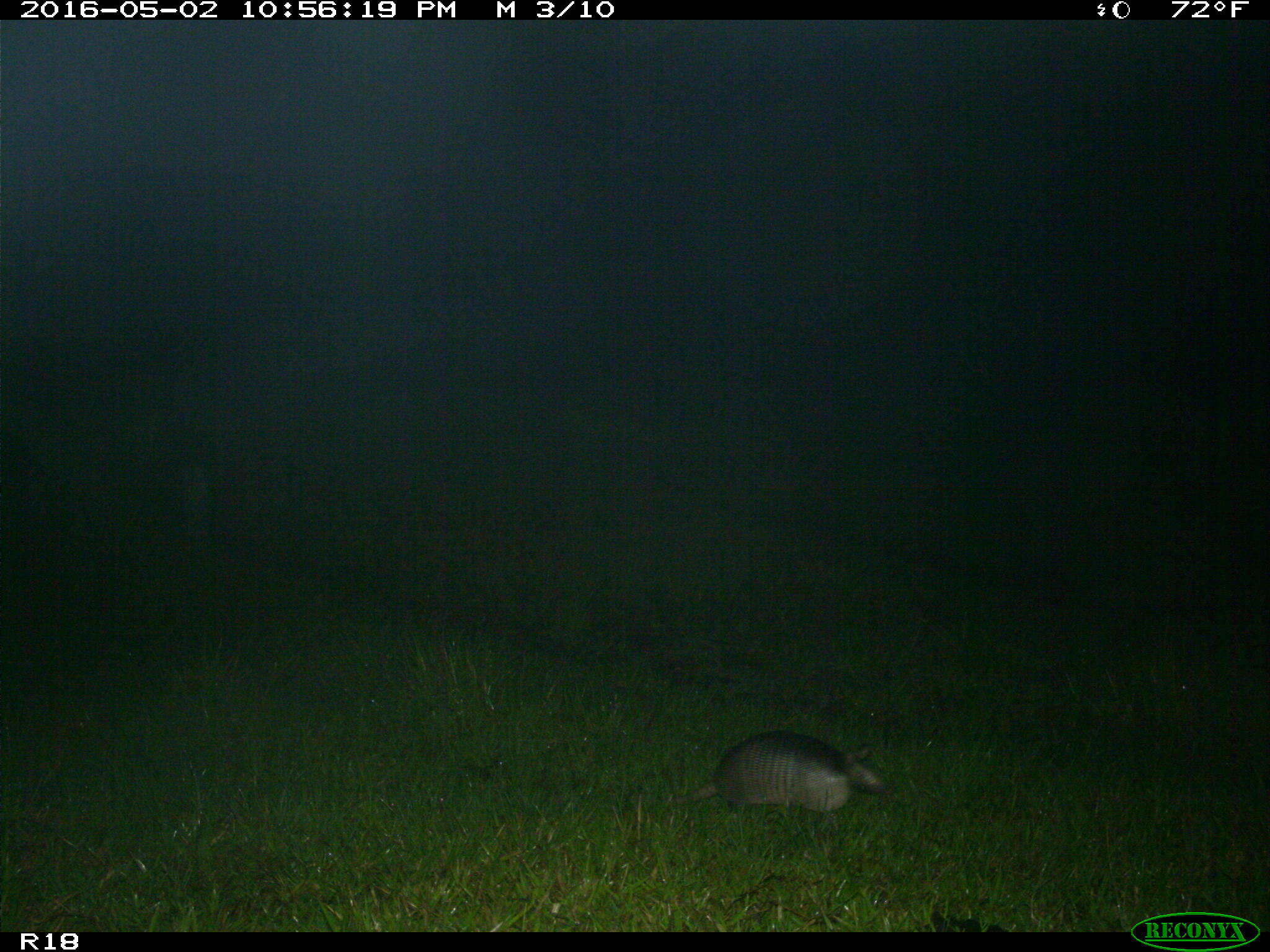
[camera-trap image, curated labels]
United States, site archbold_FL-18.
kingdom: Animalia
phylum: Chordata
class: Mammalia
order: Cingulata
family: Dasypodidae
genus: Dasypus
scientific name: Dasypus novemcinctus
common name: nine-banded armadillo